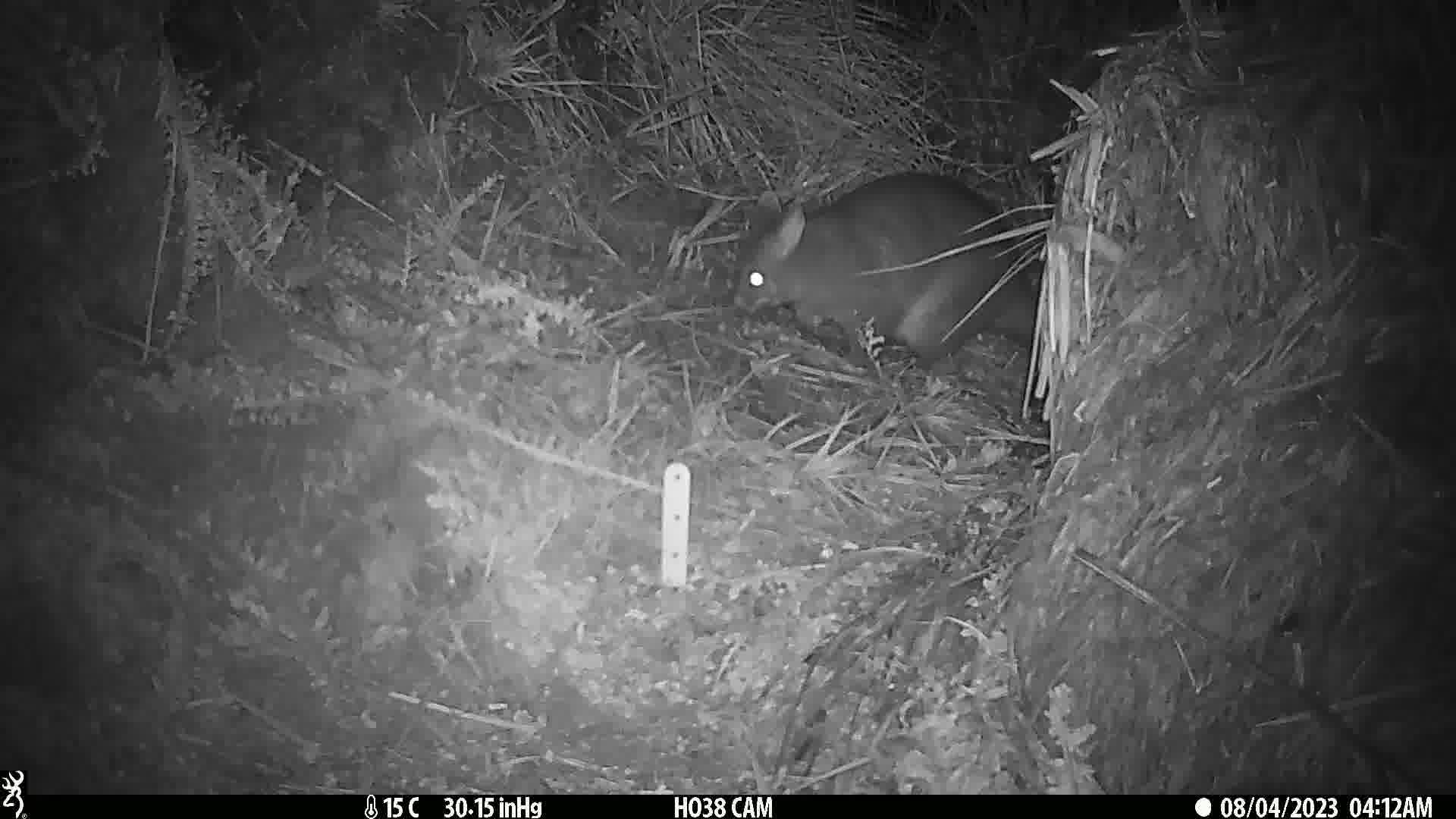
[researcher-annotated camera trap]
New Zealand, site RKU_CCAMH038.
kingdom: Animalia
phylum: Chordata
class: Mammalia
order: Diprotodontia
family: Phalangeridae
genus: Trichosurus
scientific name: Trichosurus vulpecula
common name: common brushtail possum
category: possum